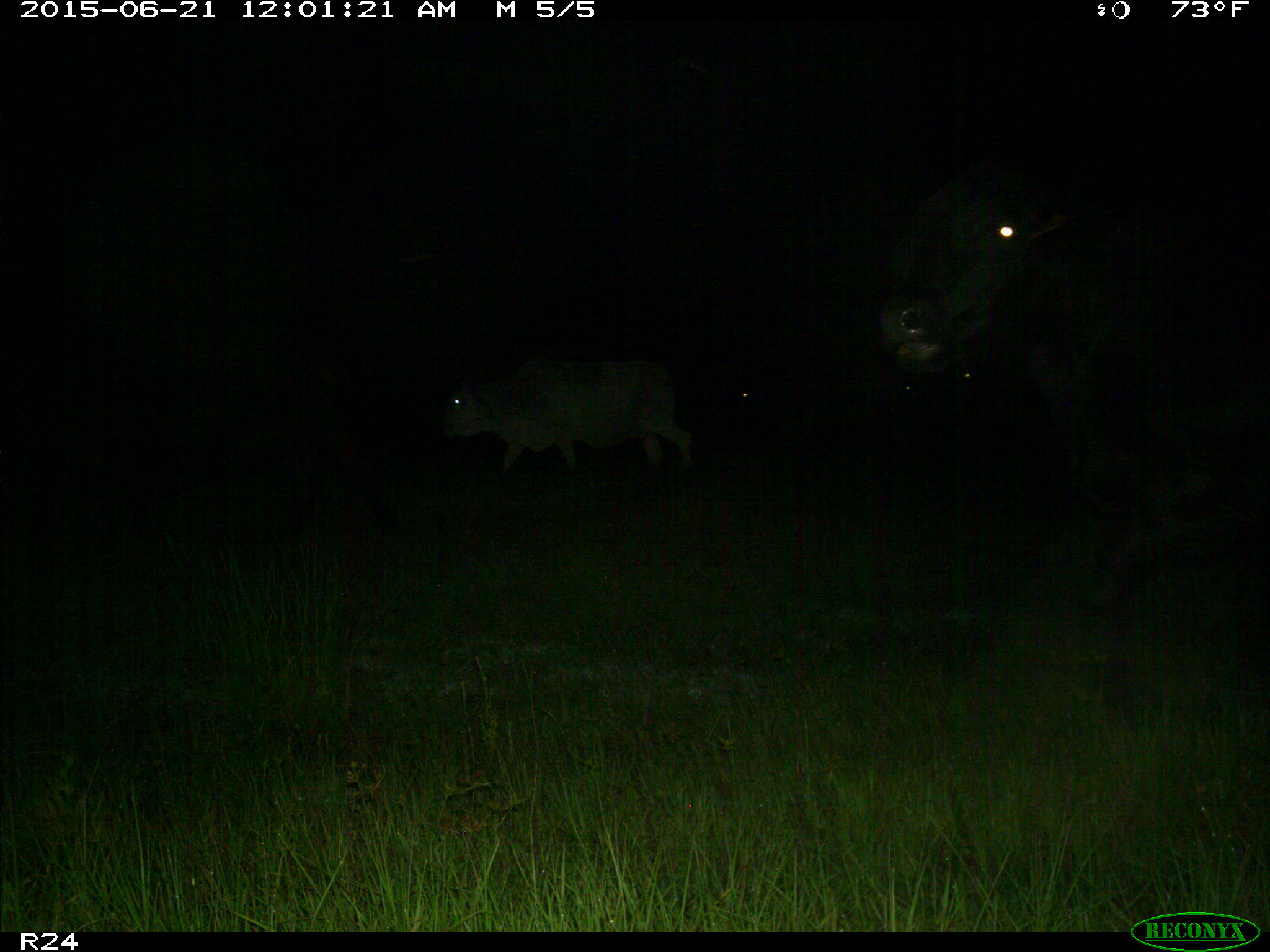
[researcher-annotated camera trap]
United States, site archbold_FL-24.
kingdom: Animalia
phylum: Chordata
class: Mammalia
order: Artiodactyla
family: Bovidae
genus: Bos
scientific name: Bos taurus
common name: domestic cow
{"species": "Bos taurus (domestic cow)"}